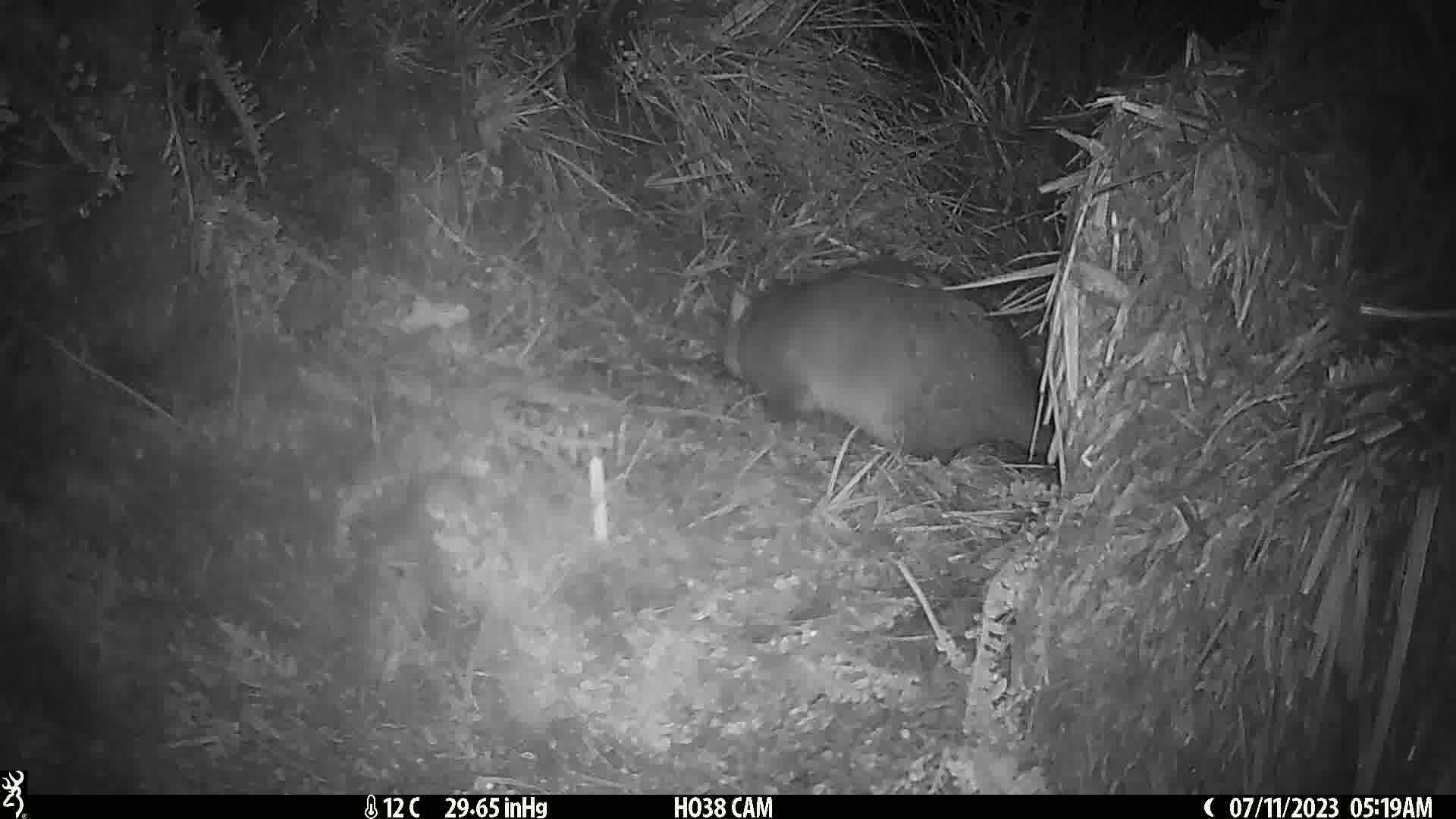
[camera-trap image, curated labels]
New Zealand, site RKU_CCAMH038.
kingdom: Animalia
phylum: Chordata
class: Mammalia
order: Diprotodontia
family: Phalangeridae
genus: Trichosurus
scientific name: Trichosurus vulpecula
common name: common brushtail possum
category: possum